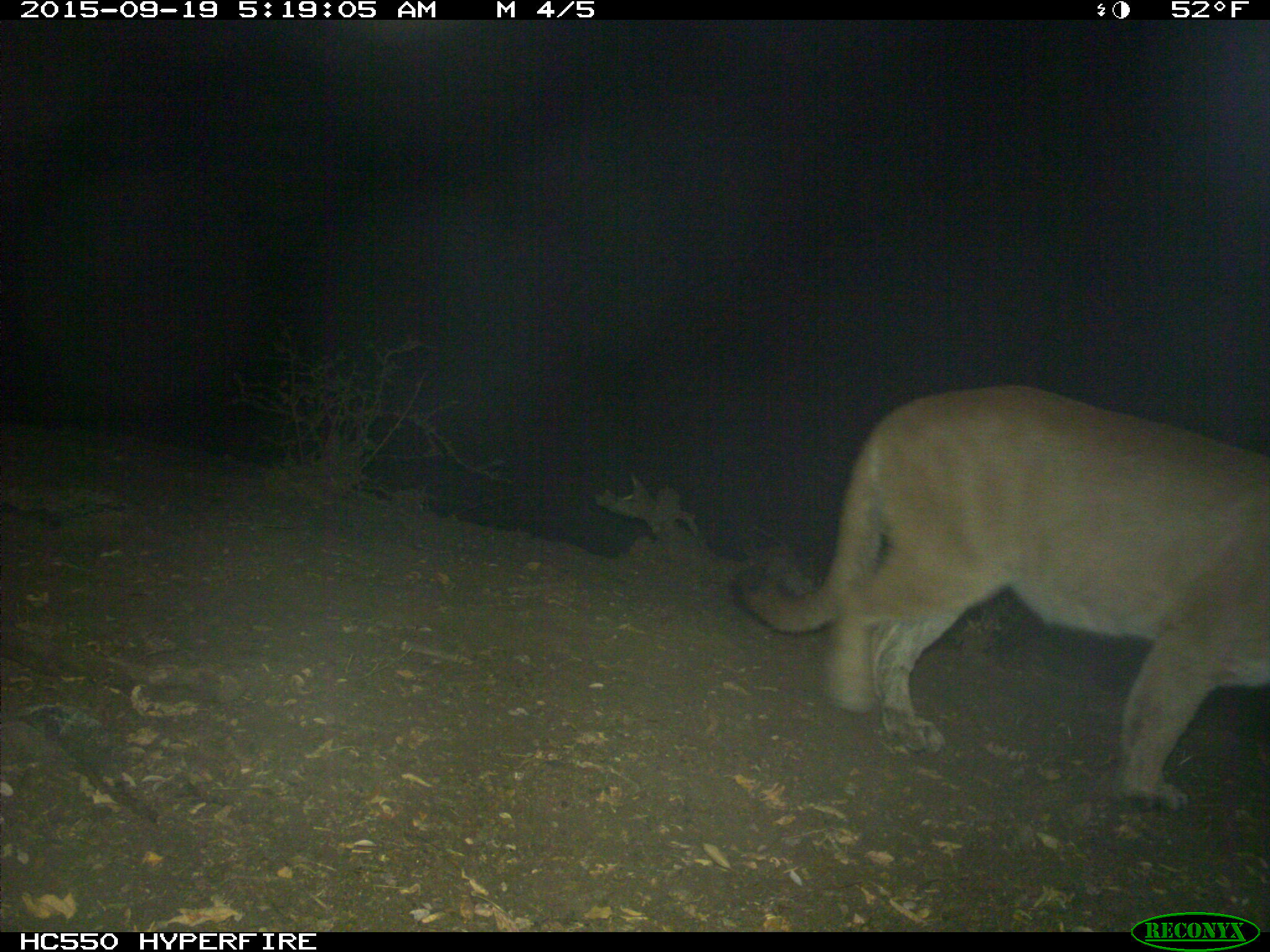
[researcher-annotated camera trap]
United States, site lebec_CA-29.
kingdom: Animalia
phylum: Chordata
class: Mammalia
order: Carnivora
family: Felidae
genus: Puma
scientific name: Puma concolor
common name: mountain lion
Puma concolor (mountain lion).